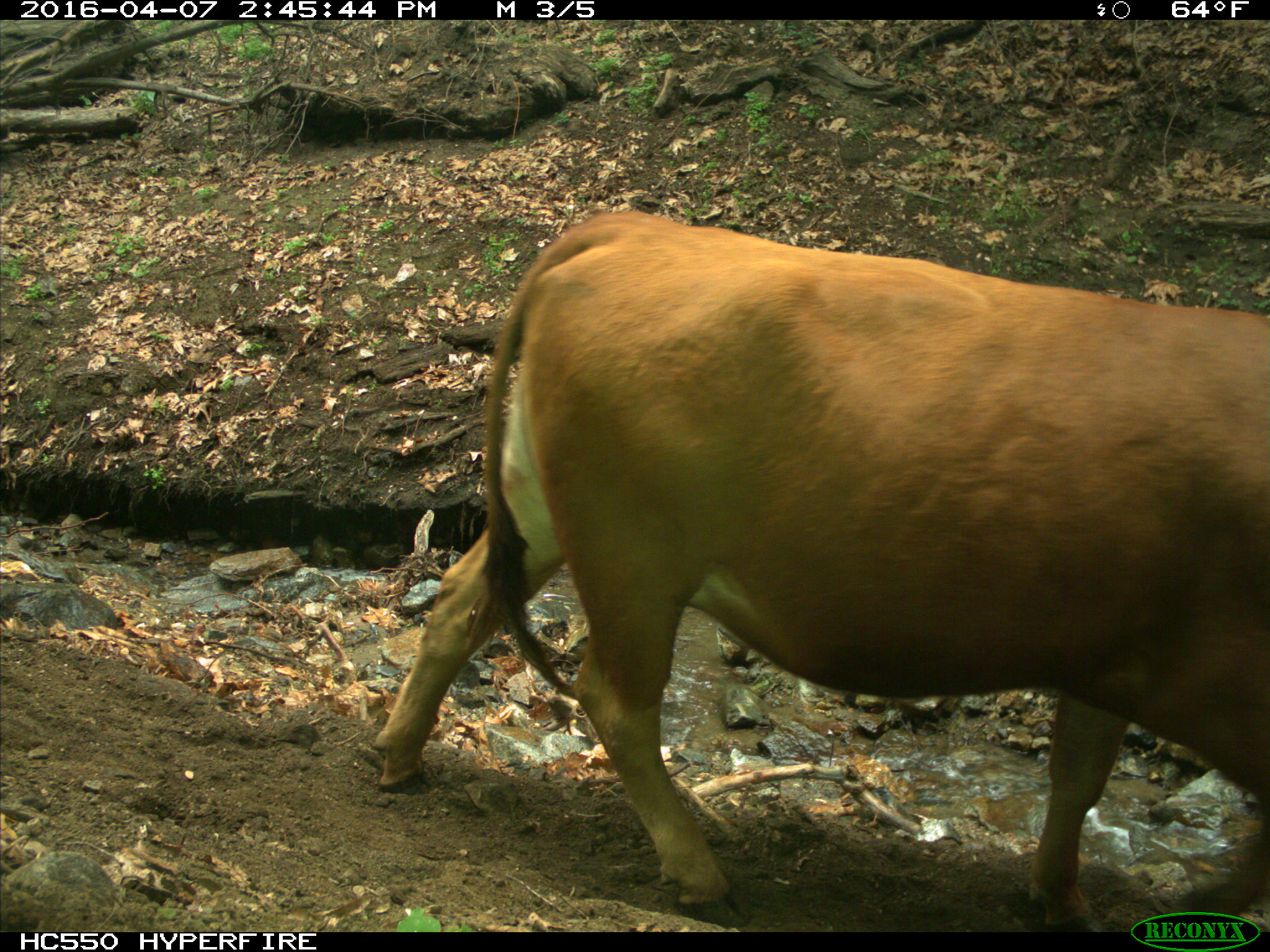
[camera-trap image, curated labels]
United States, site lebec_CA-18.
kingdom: Animalia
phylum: Chordata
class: Mammalia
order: Artiodactyla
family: Bovidae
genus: Bos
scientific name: Bos taurus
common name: domestic cow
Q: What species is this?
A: Bos taurus (domestic cow).